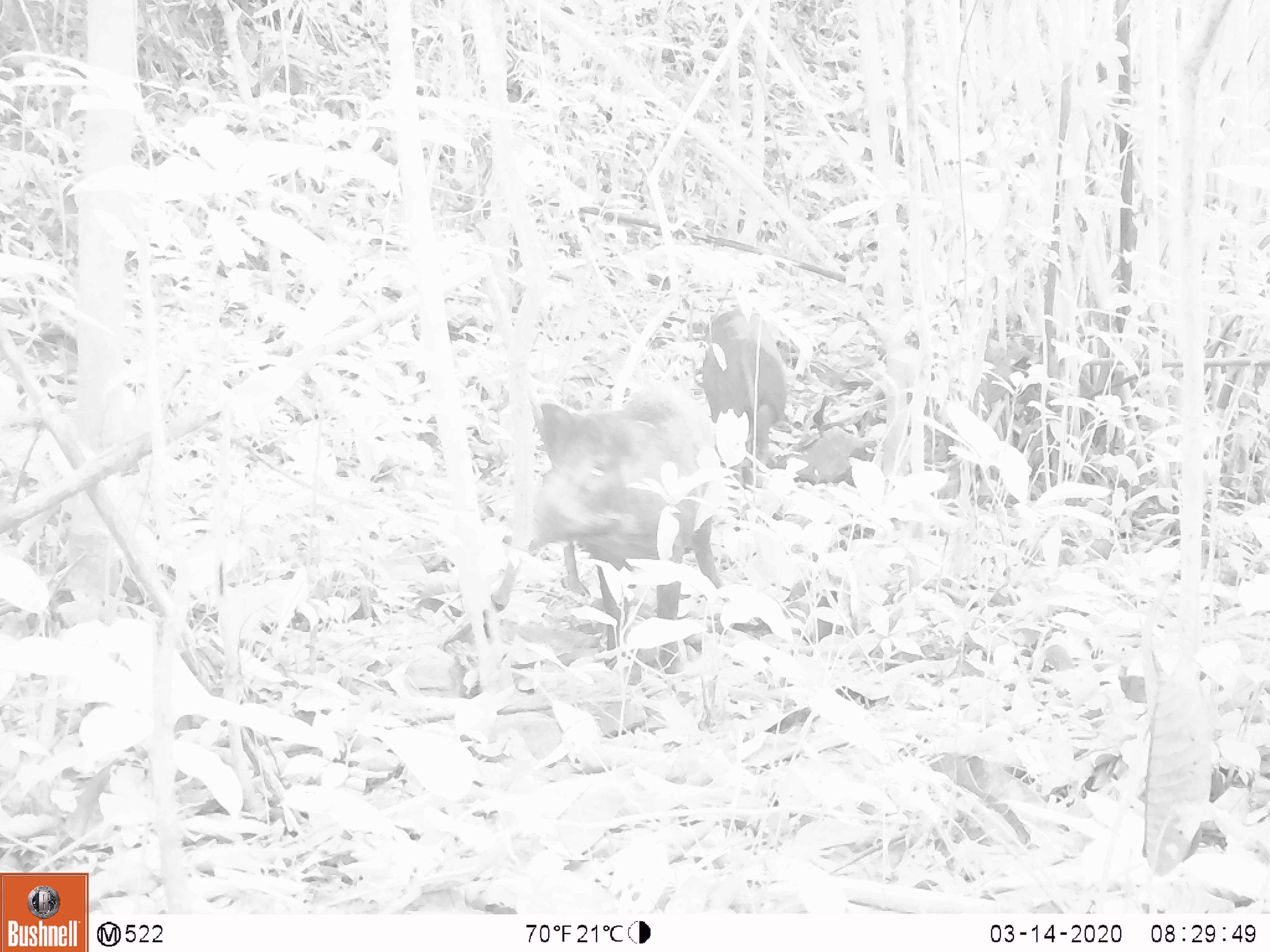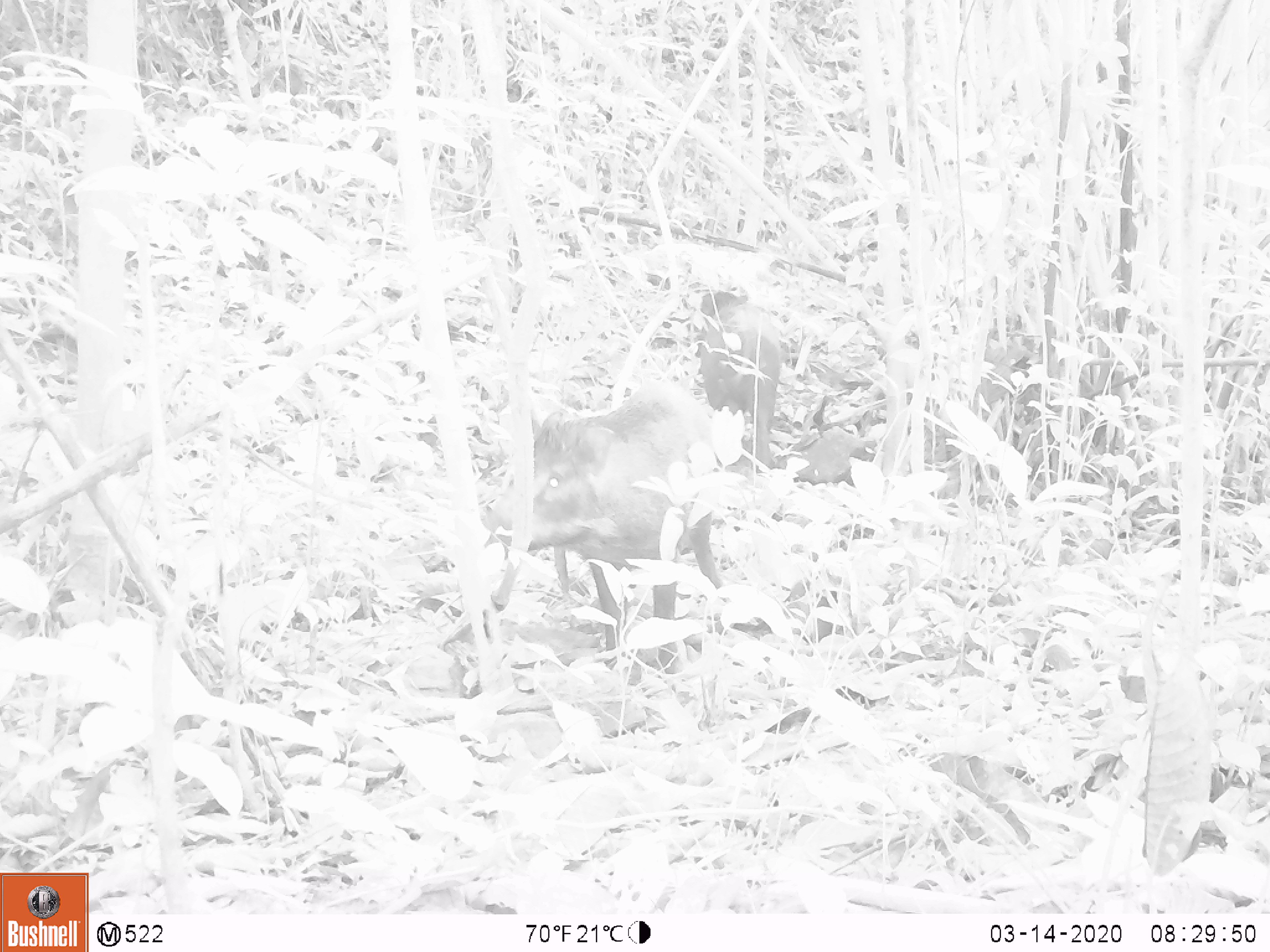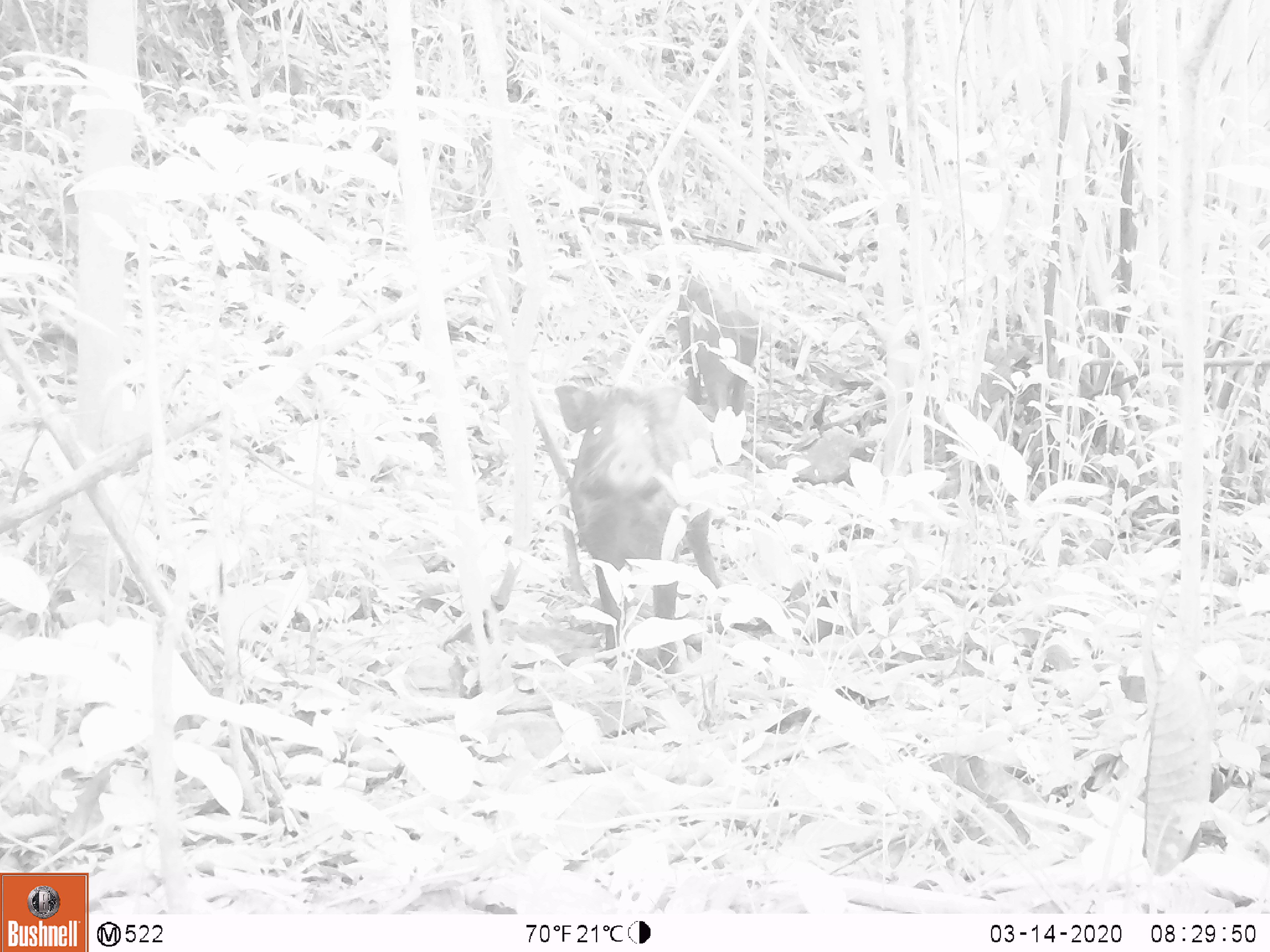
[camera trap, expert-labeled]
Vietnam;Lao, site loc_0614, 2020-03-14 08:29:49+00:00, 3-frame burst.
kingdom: Animalia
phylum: Chordata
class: Mammalia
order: Artiodactyla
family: Suidae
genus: Sus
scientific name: Sus scrofa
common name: eurasian wild pig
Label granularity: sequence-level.